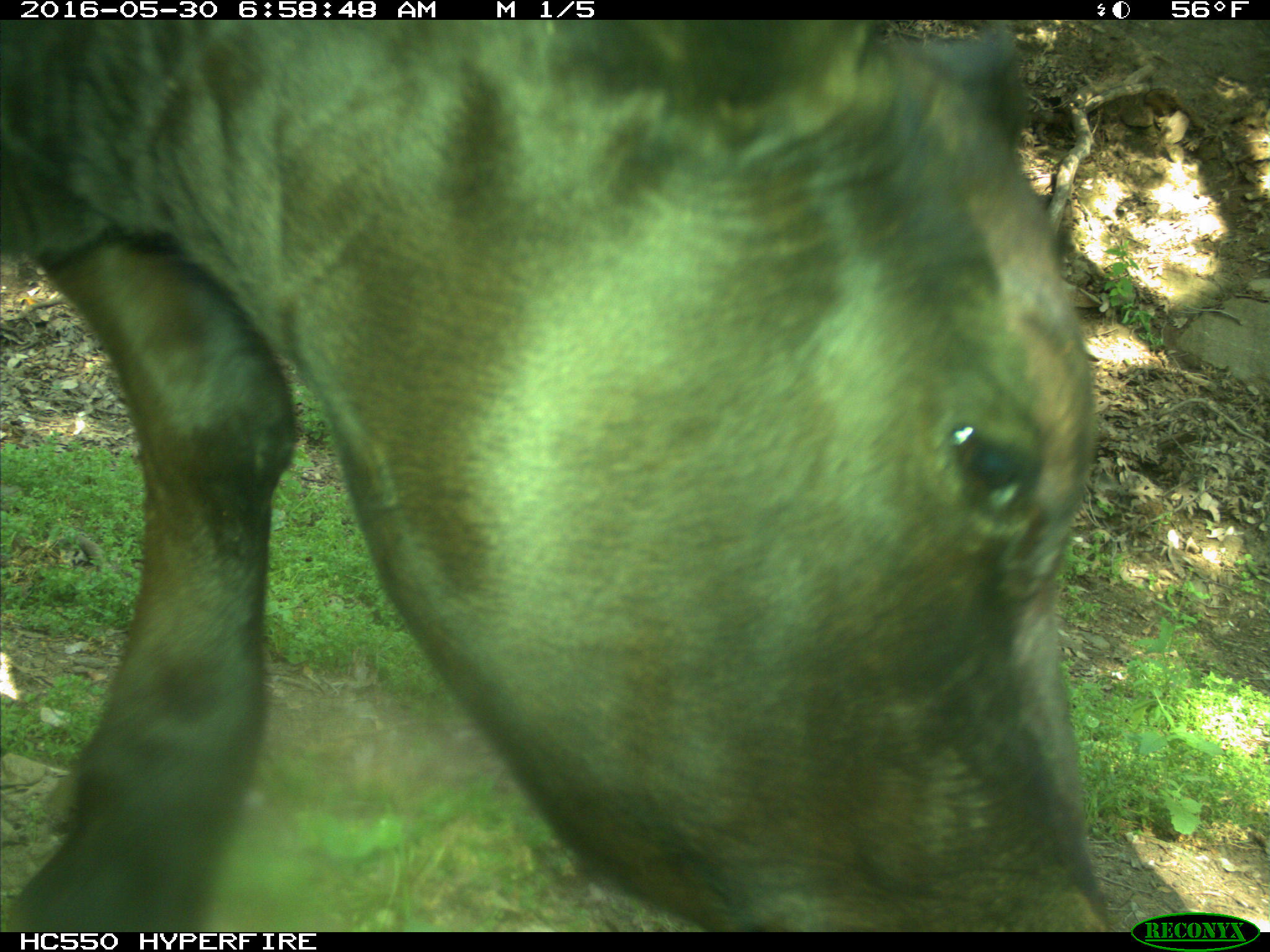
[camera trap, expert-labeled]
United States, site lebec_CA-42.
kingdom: Animalia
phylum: Chordata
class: Mammalia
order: Artiodactyla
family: Bovidae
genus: Bos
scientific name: Bos taurus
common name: domestic cow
Bos taurus (domestic cow).